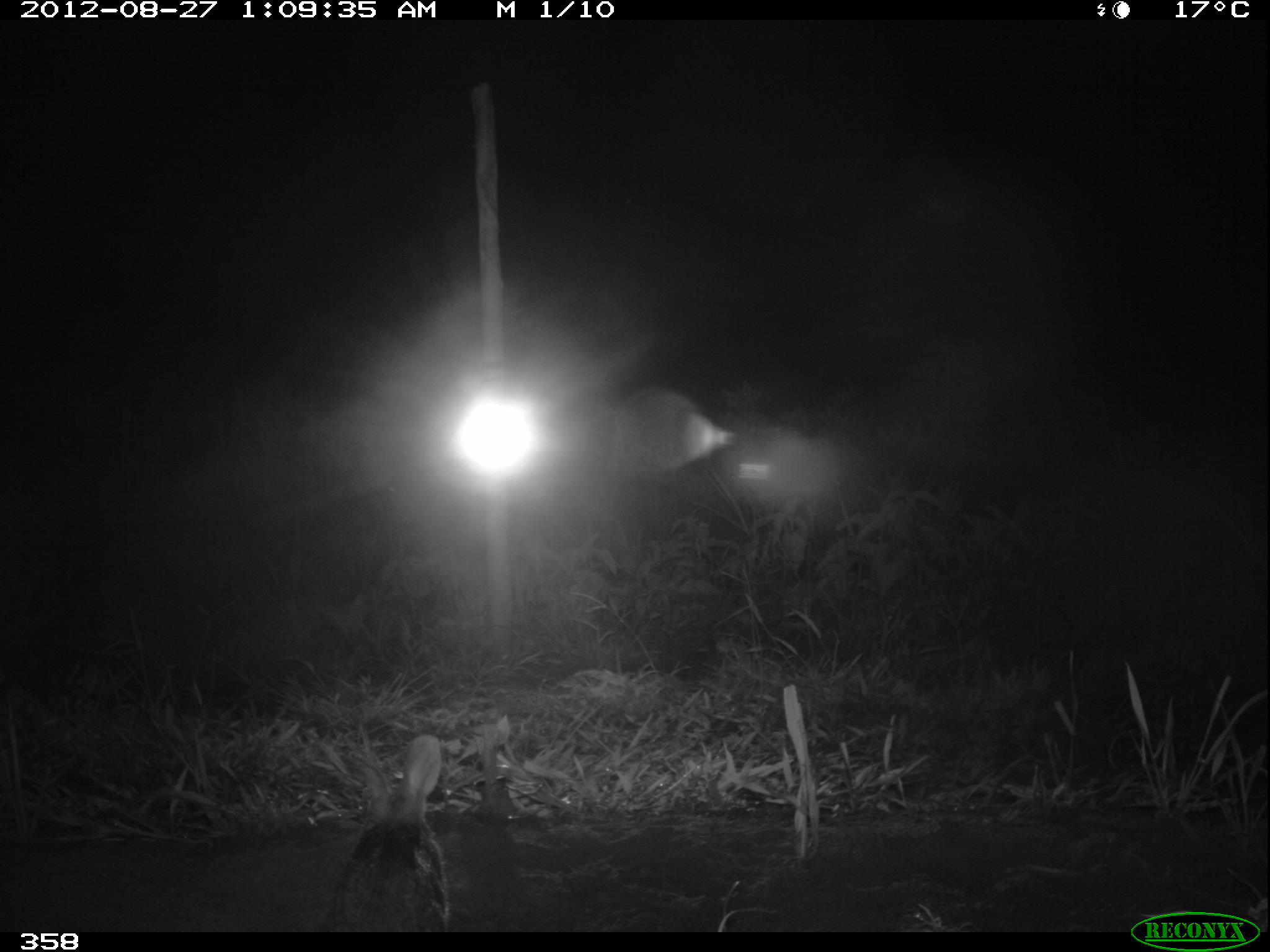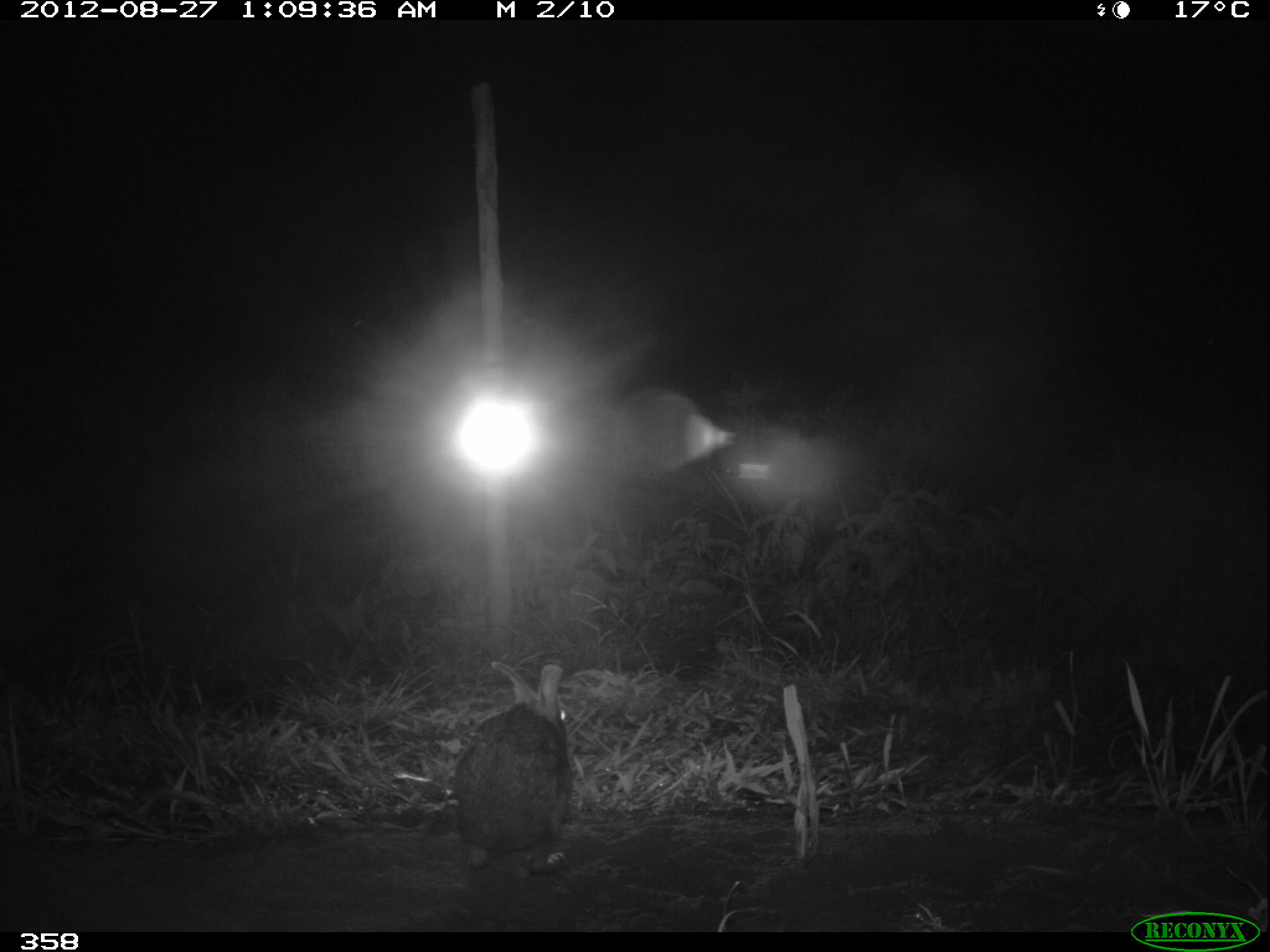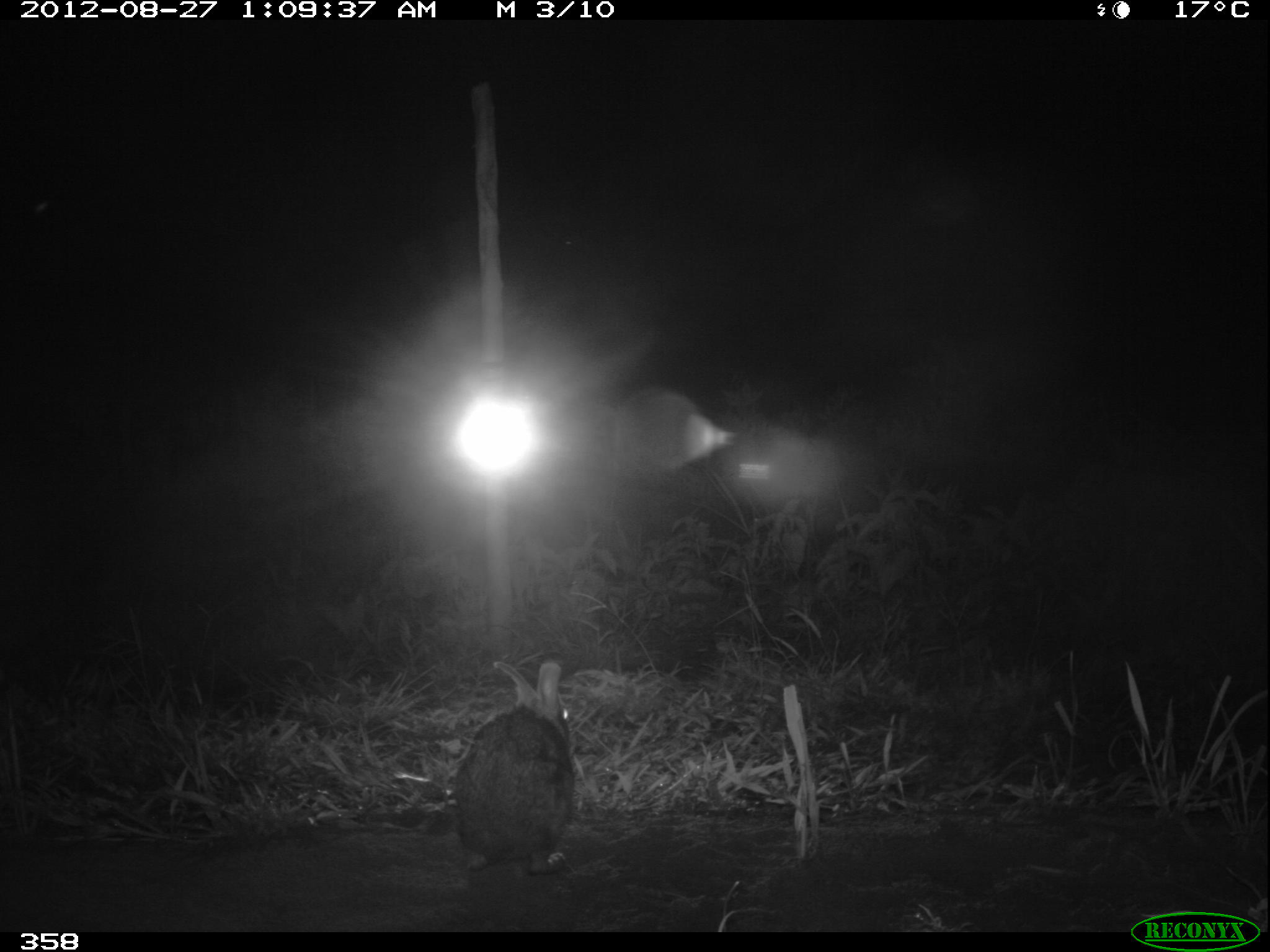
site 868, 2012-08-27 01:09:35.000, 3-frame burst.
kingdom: Animalia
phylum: Chordata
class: Mammalia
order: Lagomorpha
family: Leporidae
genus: Sylvilagus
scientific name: Sylvilagus brasiliensis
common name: tapeti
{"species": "Sylvilagus brasiliensis (tapeti)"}